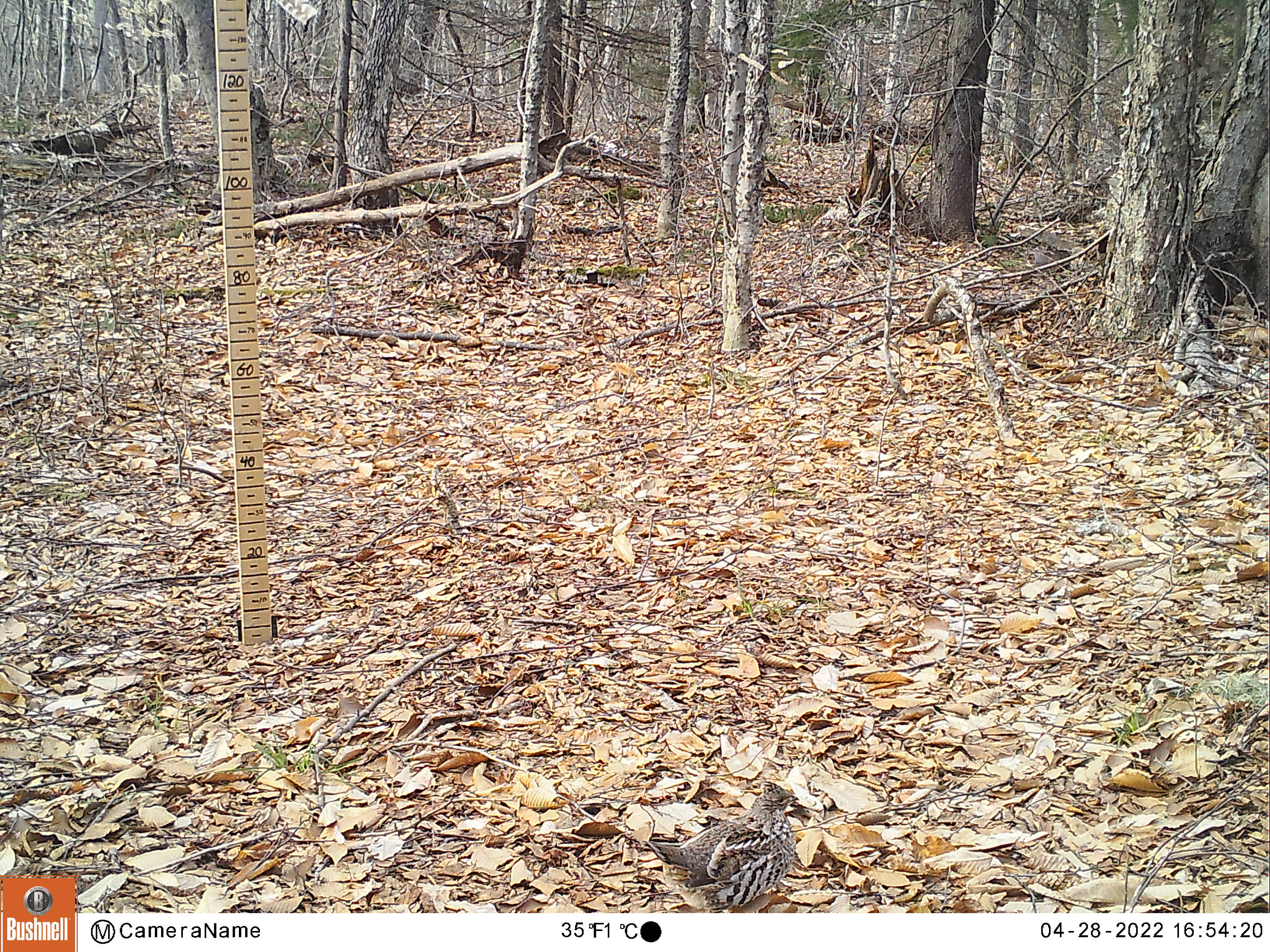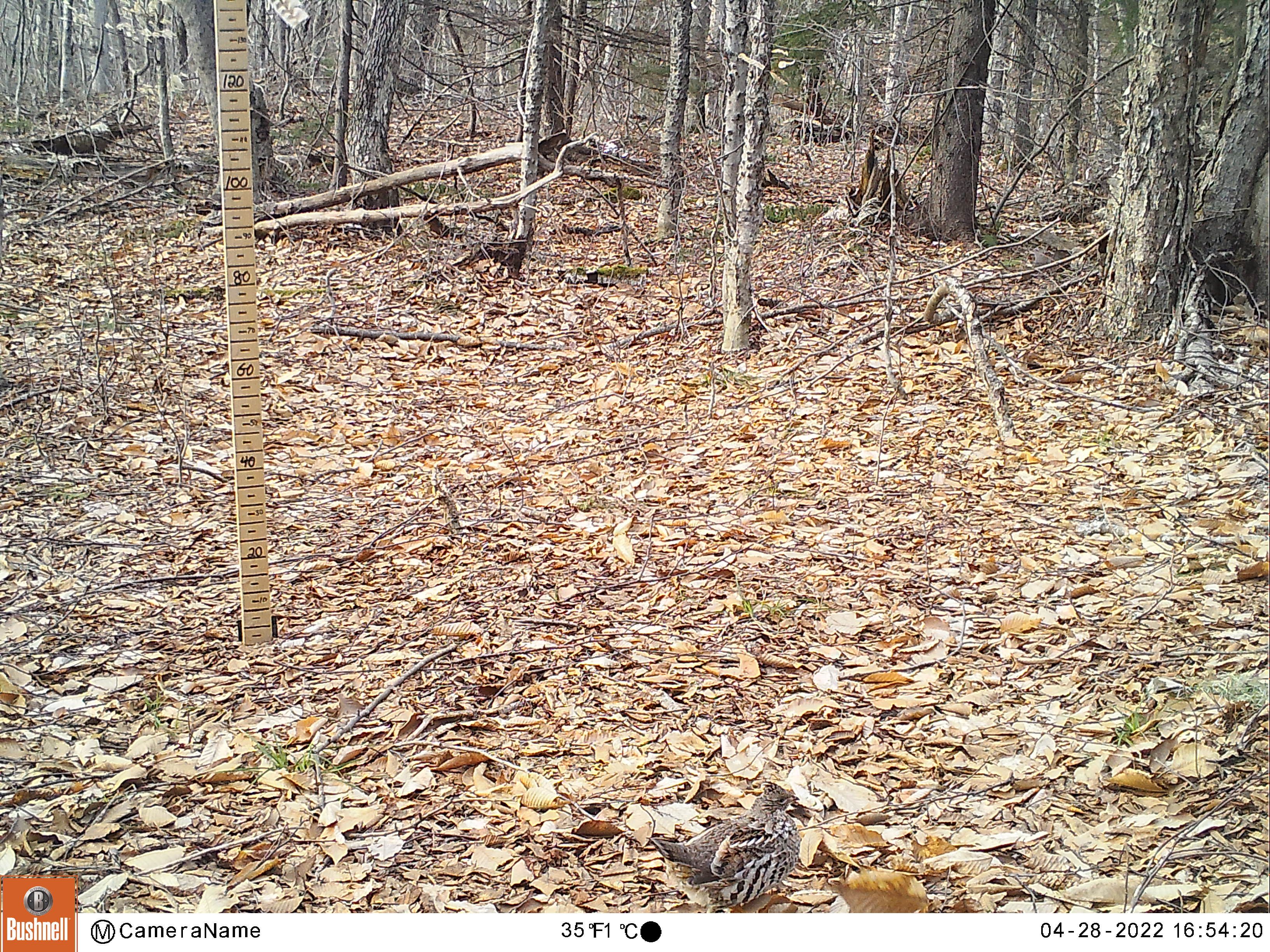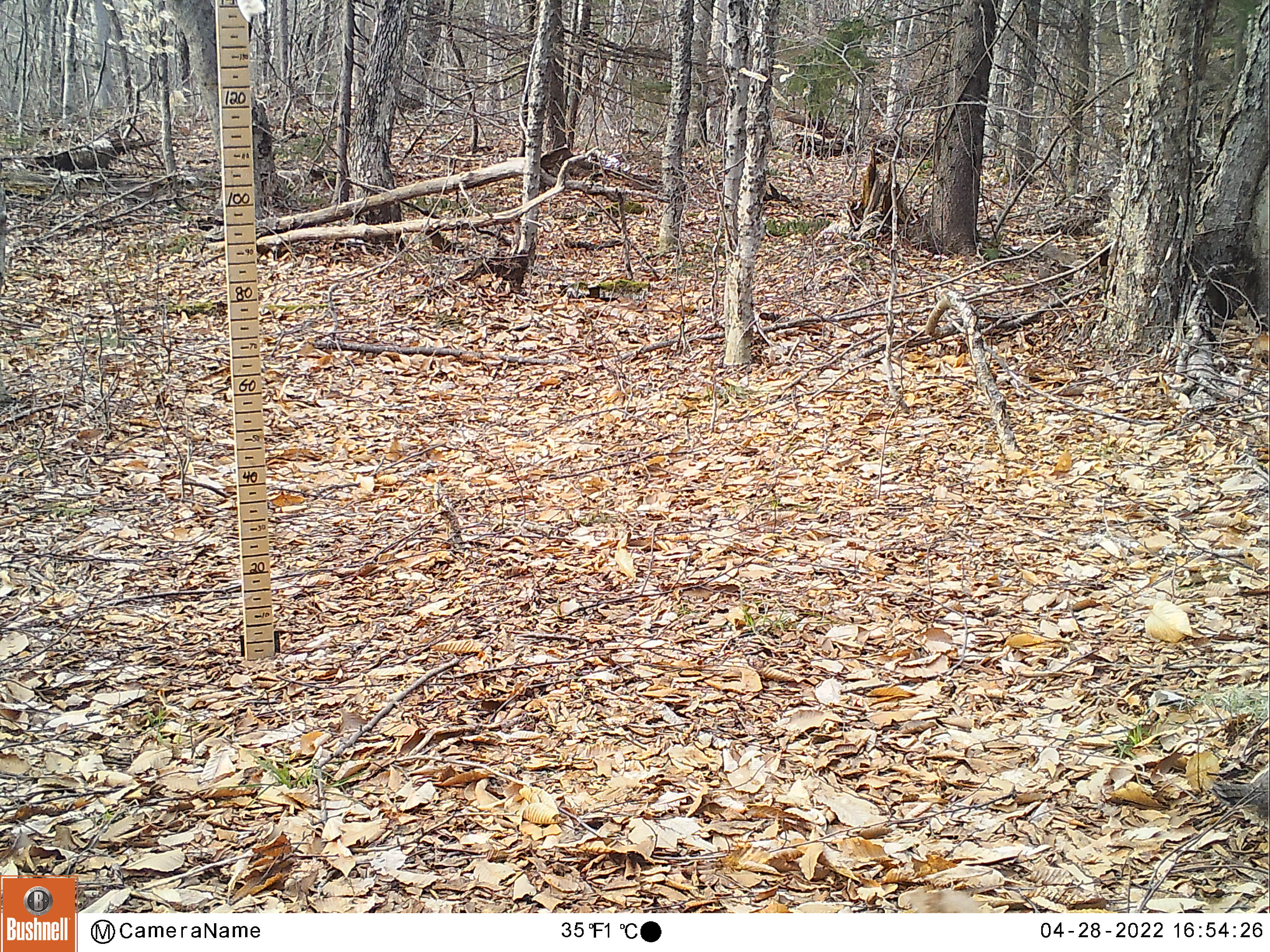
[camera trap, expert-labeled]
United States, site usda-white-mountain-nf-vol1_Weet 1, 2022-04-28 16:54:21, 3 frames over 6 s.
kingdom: Animalia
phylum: Chordata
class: Aves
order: Galliformes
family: Phasianidae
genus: Bonasa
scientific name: Bonasa umbellus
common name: ruffed grouse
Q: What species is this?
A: Ruffed grouse (Bonasa umbellus).